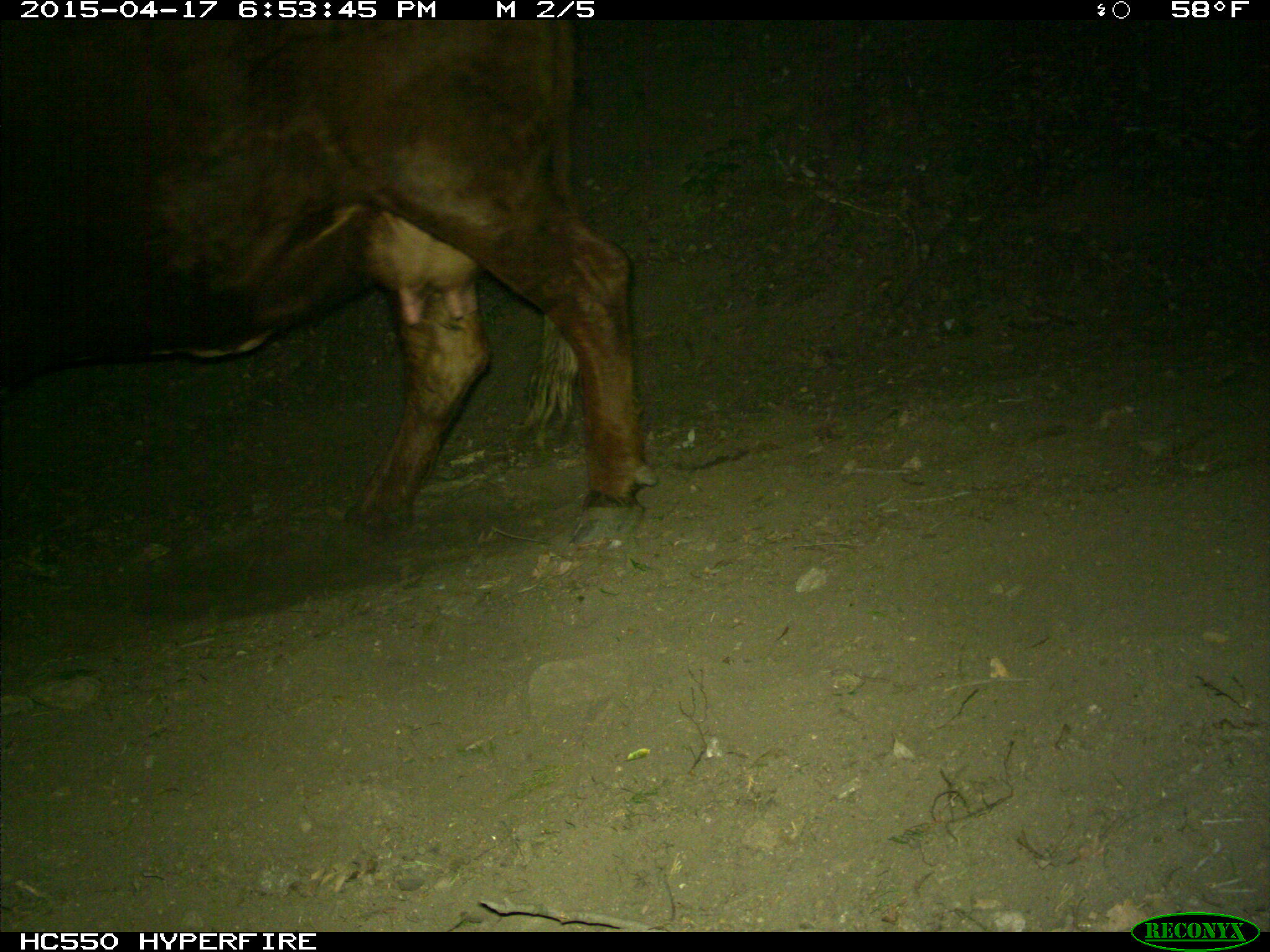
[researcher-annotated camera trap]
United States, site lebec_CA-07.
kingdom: Animalia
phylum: Chordata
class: Mammalia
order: Artiodactyla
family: Bovidae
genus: Bos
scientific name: Bos taurus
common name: domestic cow